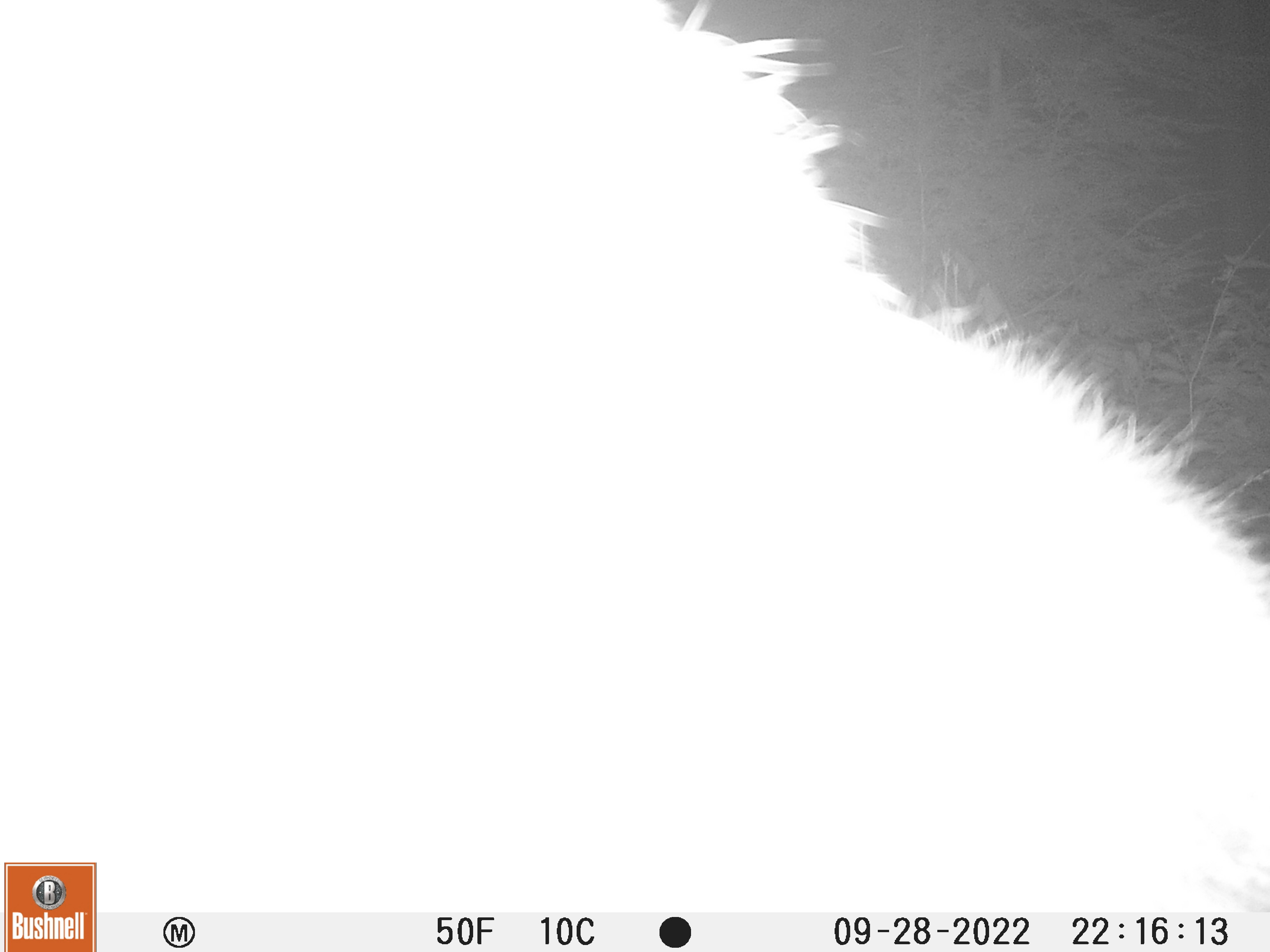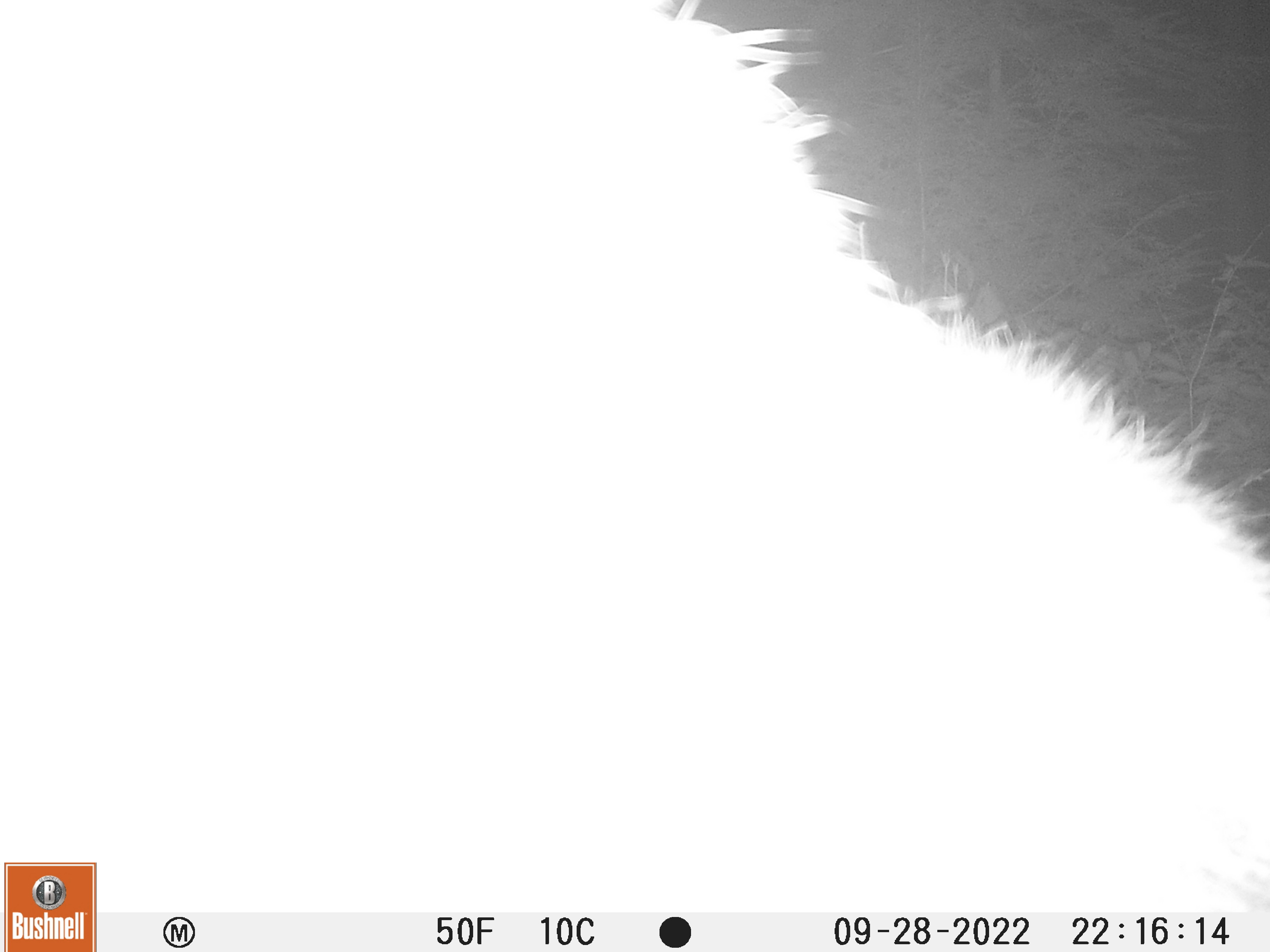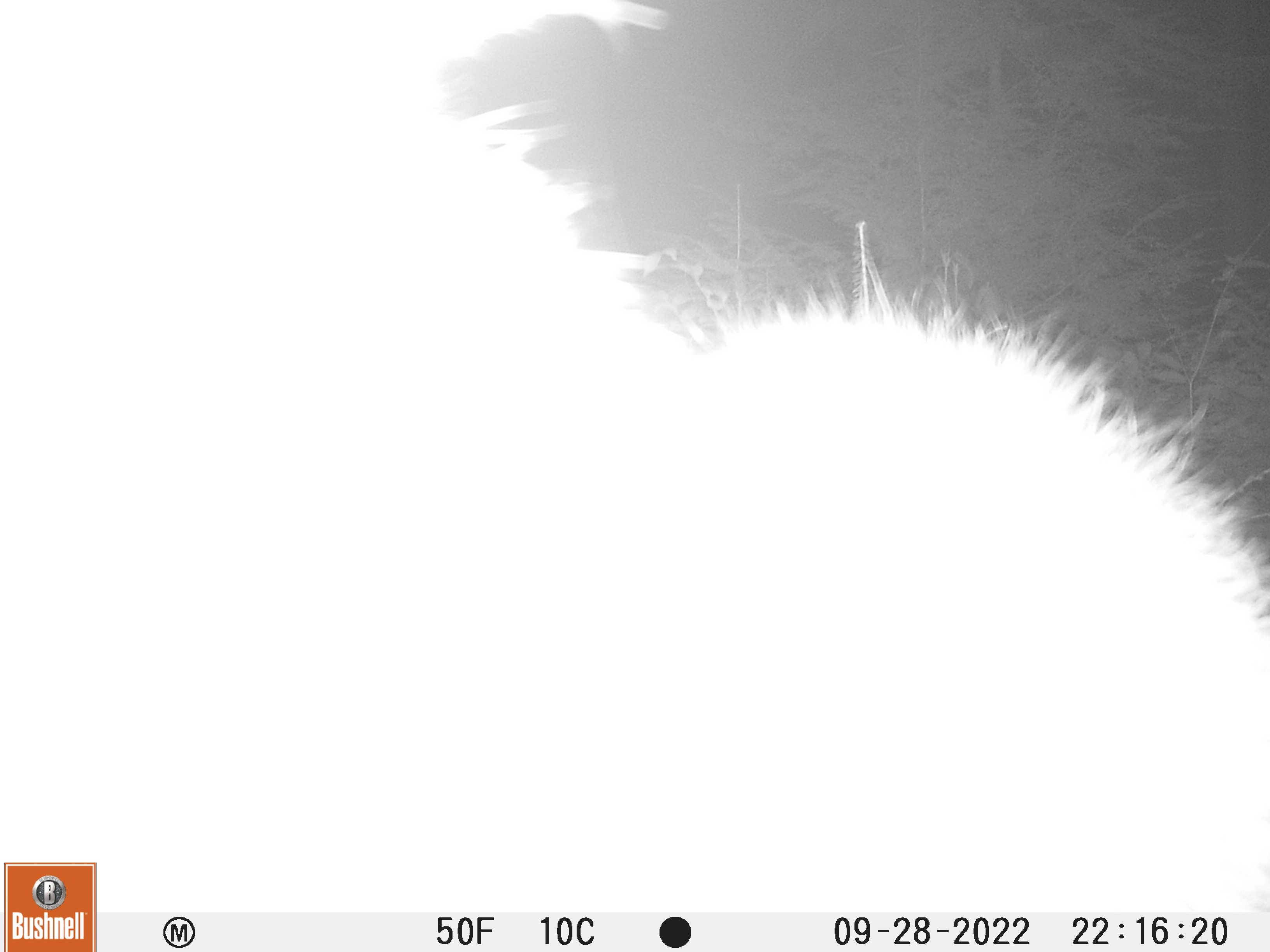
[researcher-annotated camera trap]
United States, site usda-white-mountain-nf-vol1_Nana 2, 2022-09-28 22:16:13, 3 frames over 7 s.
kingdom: Animalia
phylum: Chordata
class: Mammalia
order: Artiodactyla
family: Cervidae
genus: Alces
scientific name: Alces alces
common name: moose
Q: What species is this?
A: Moose (Alces alces).